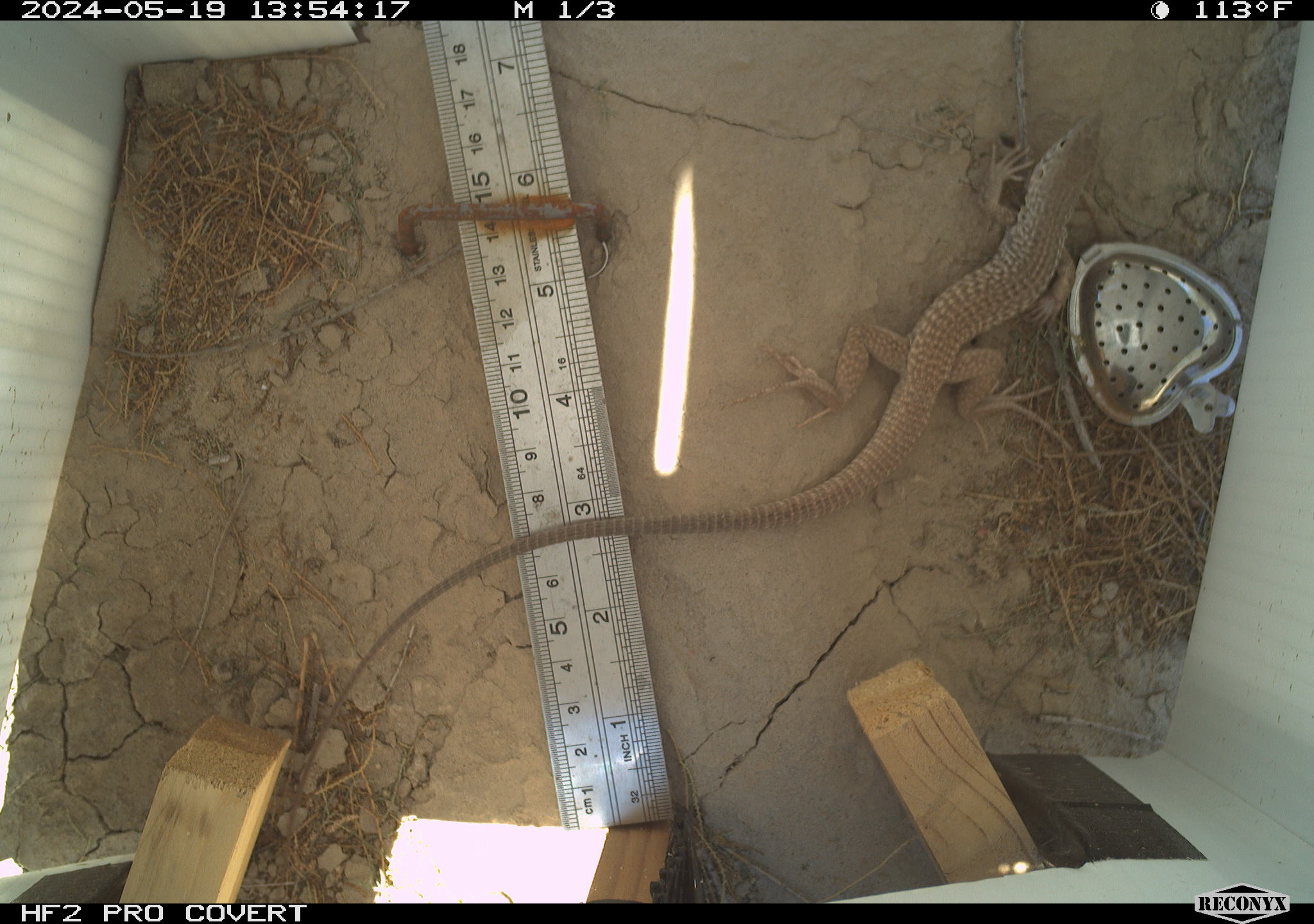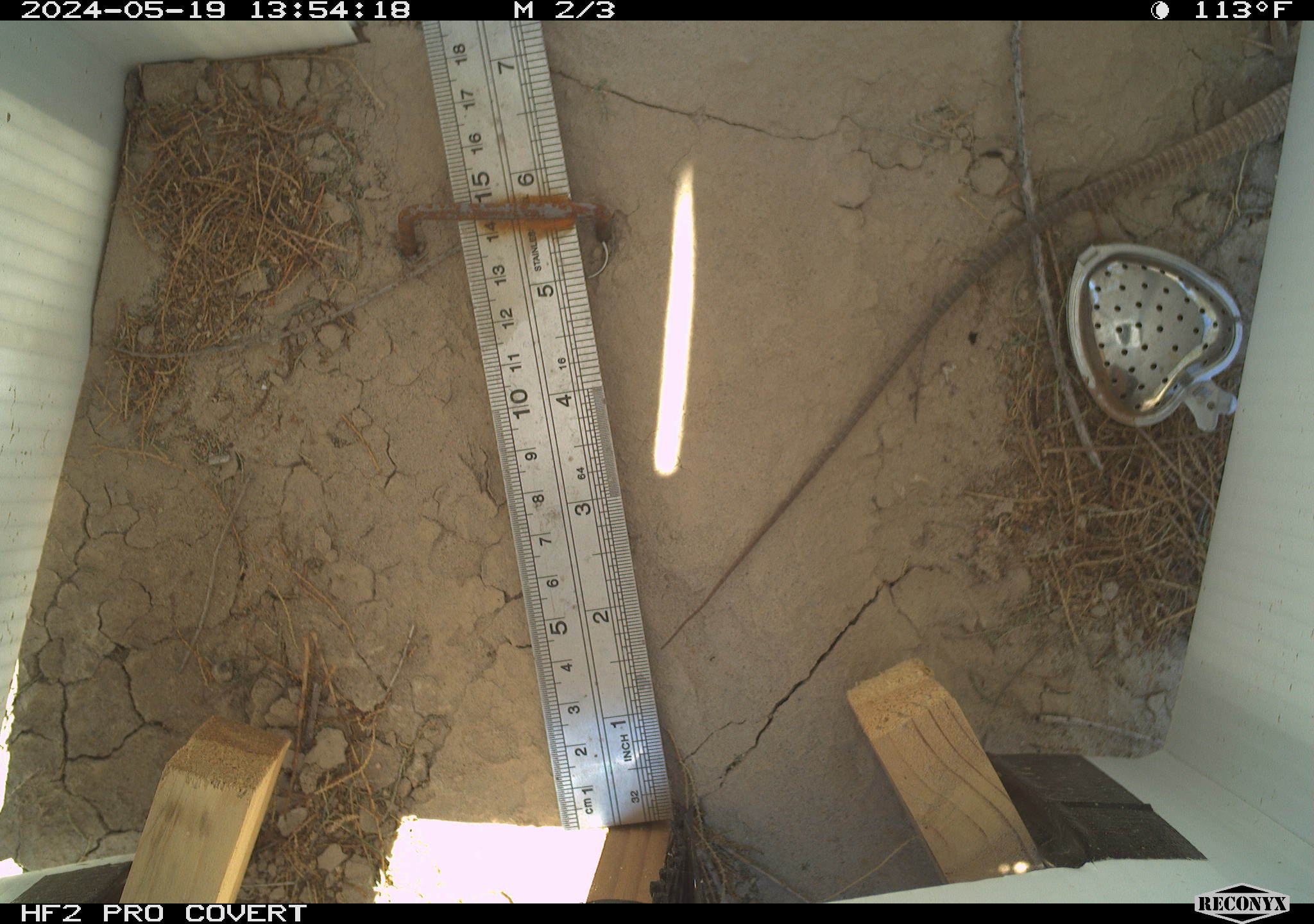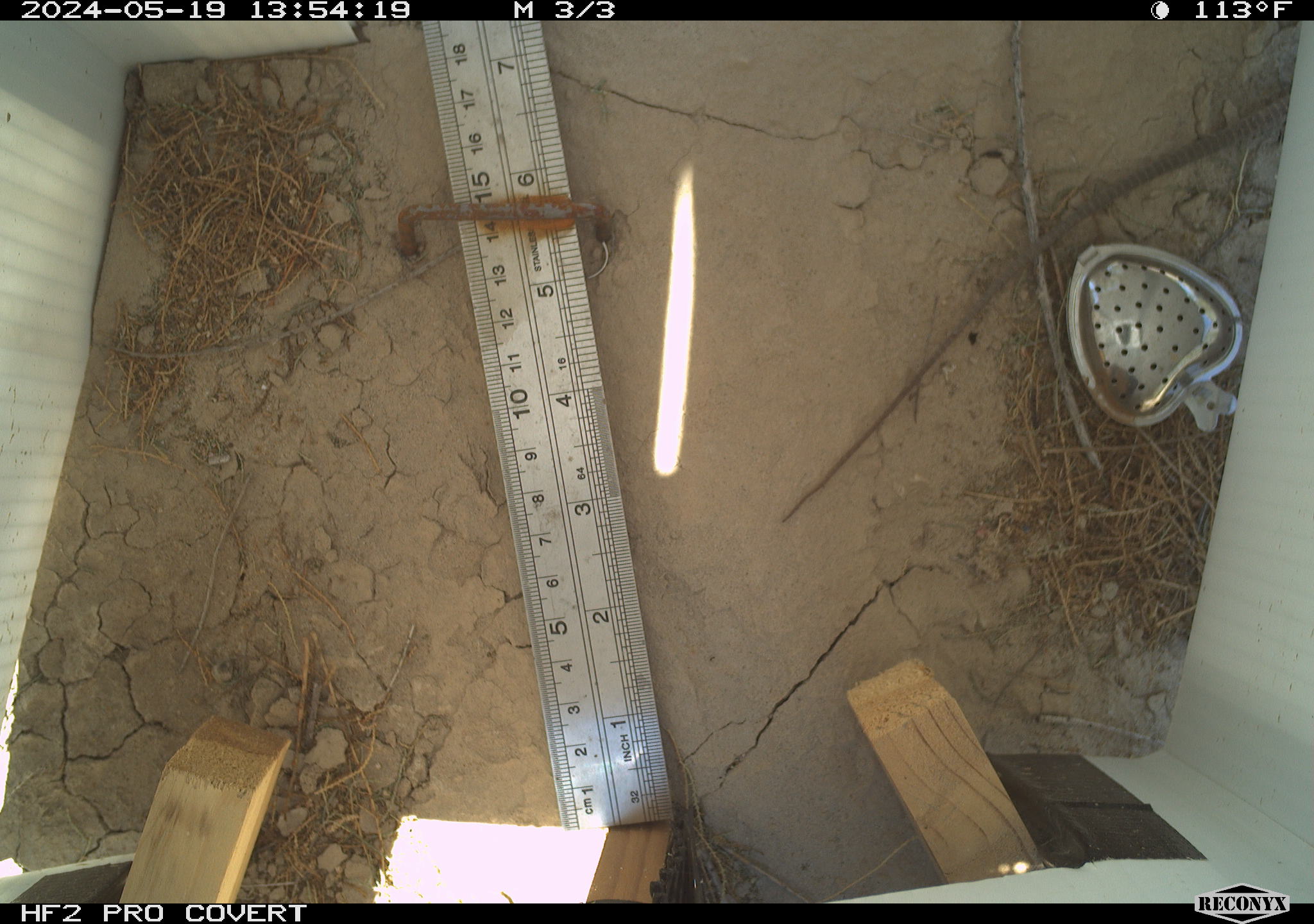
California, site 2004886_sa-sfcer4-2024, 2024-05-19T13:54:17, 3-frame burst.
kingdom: Animalia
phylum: Chordata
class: Reptilia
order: Squamata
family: Teiidae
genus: Aspidoscelis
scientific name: Aspidoscelis tigris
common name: western whiptail